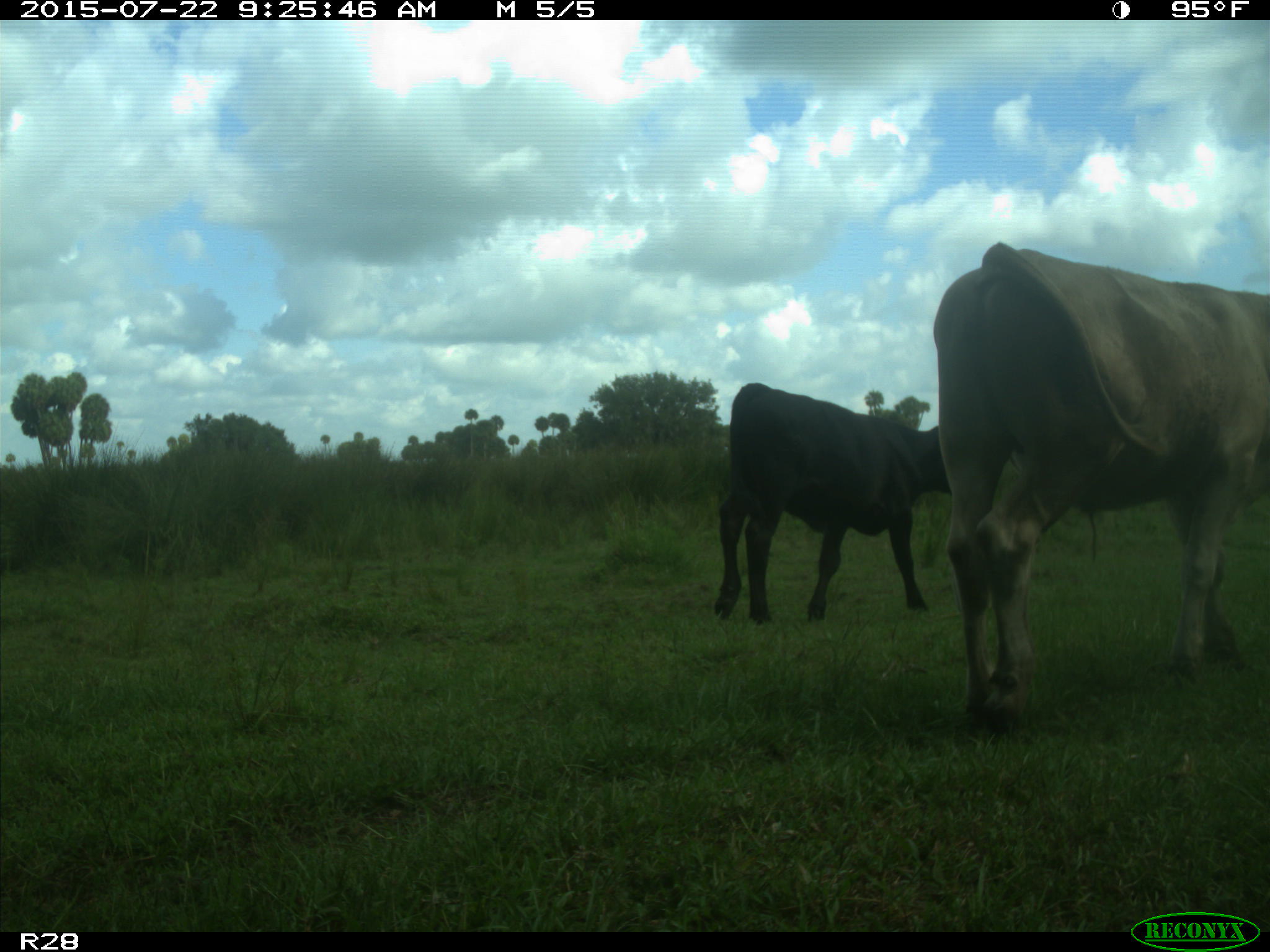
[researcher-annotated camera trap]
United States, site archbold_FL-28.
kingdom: Animalia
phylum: Chordata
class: Mammalia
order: Artiodactyla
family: Bovidae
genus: Bos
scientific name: Bos taurus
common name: domestic cow